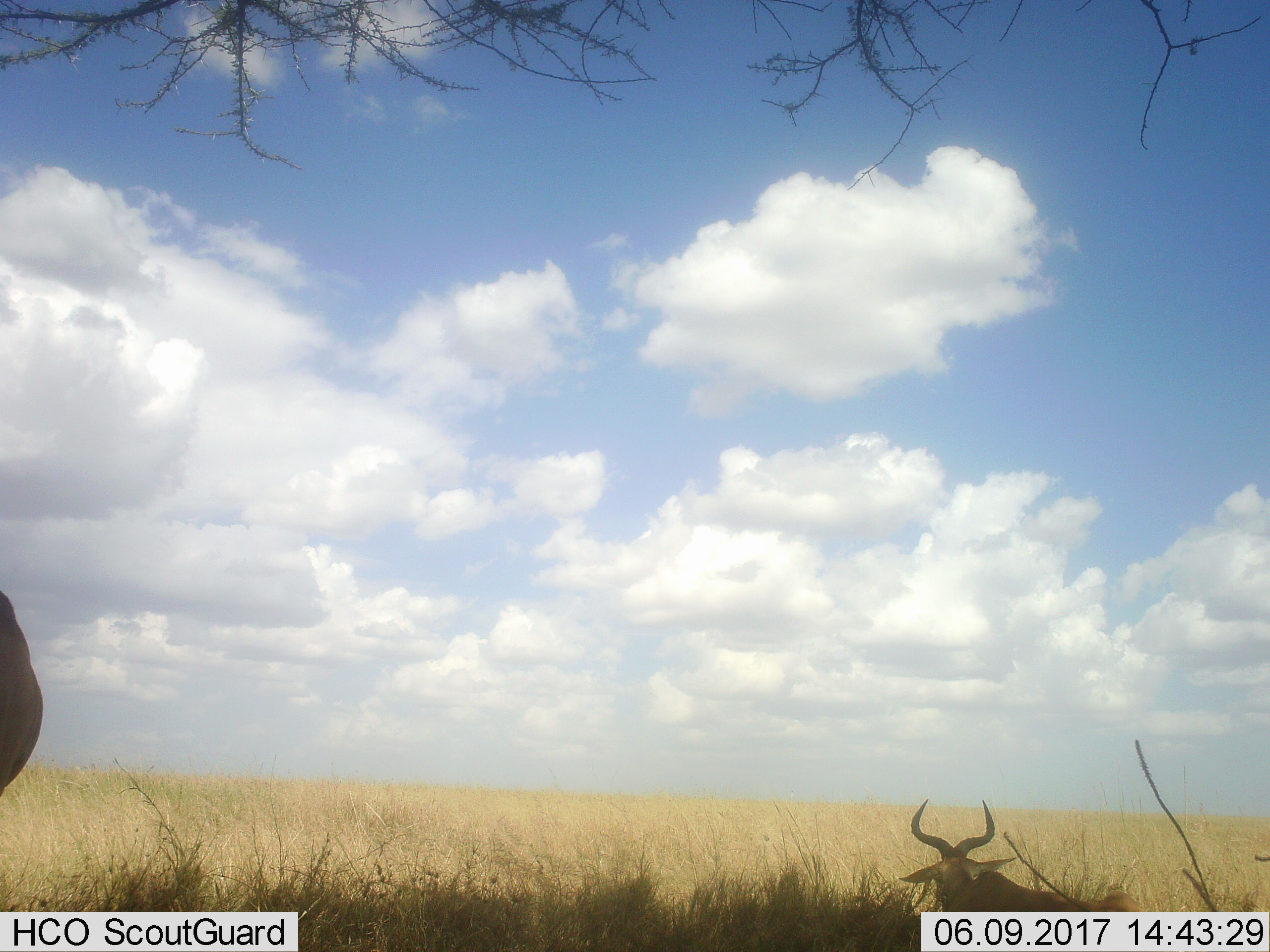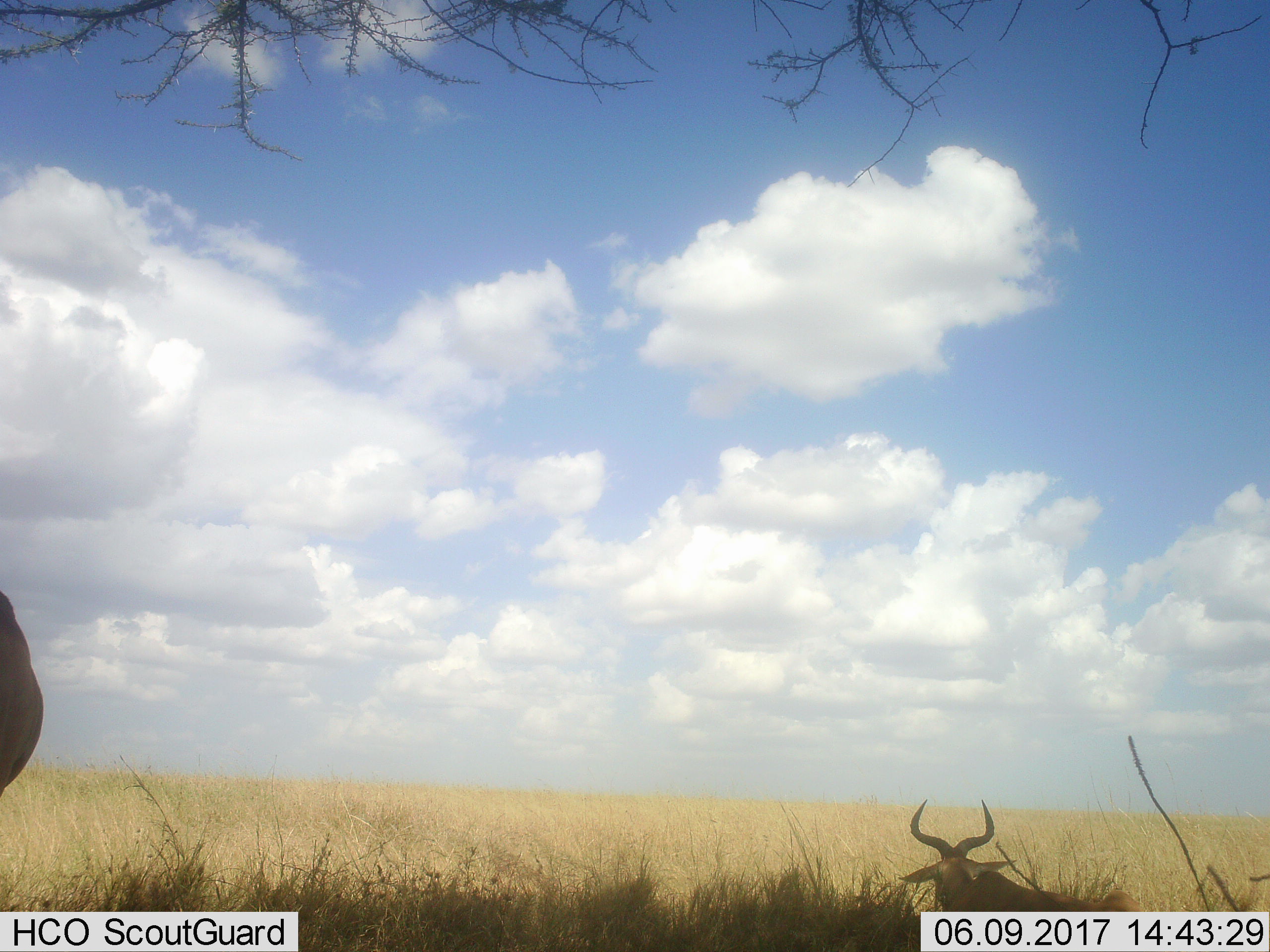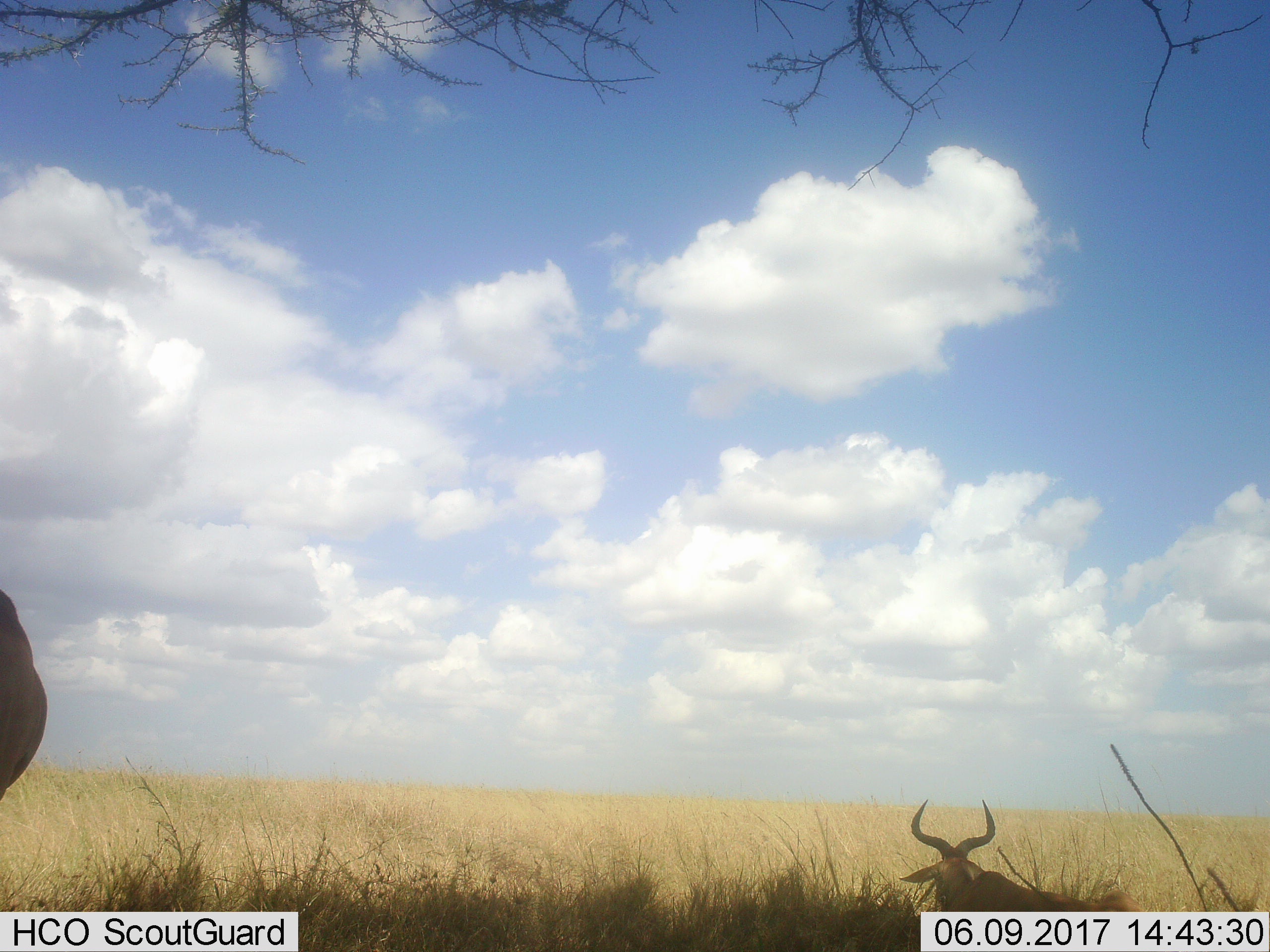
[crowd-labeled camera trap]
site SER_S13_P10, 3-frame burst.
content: unidentified animal